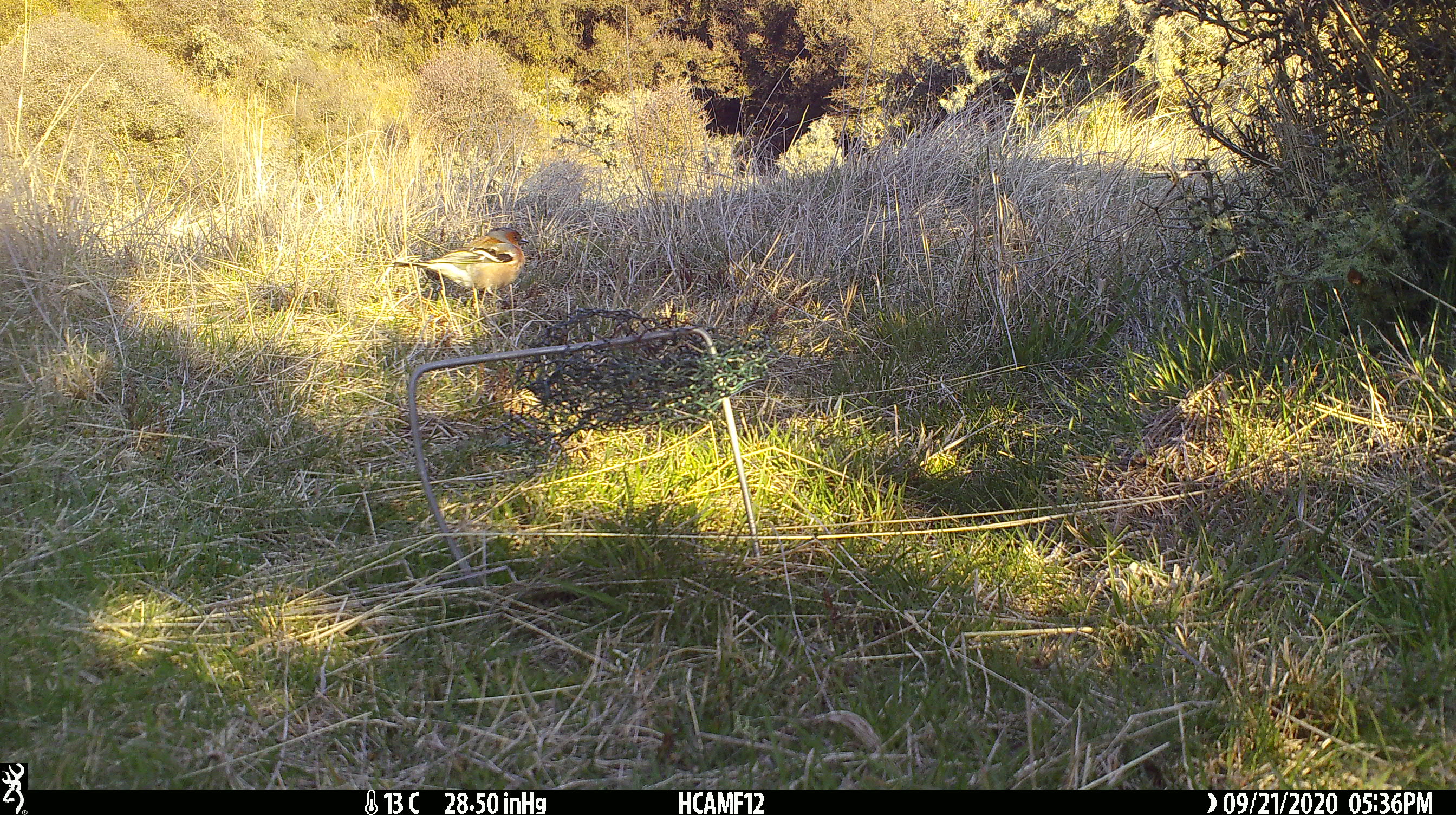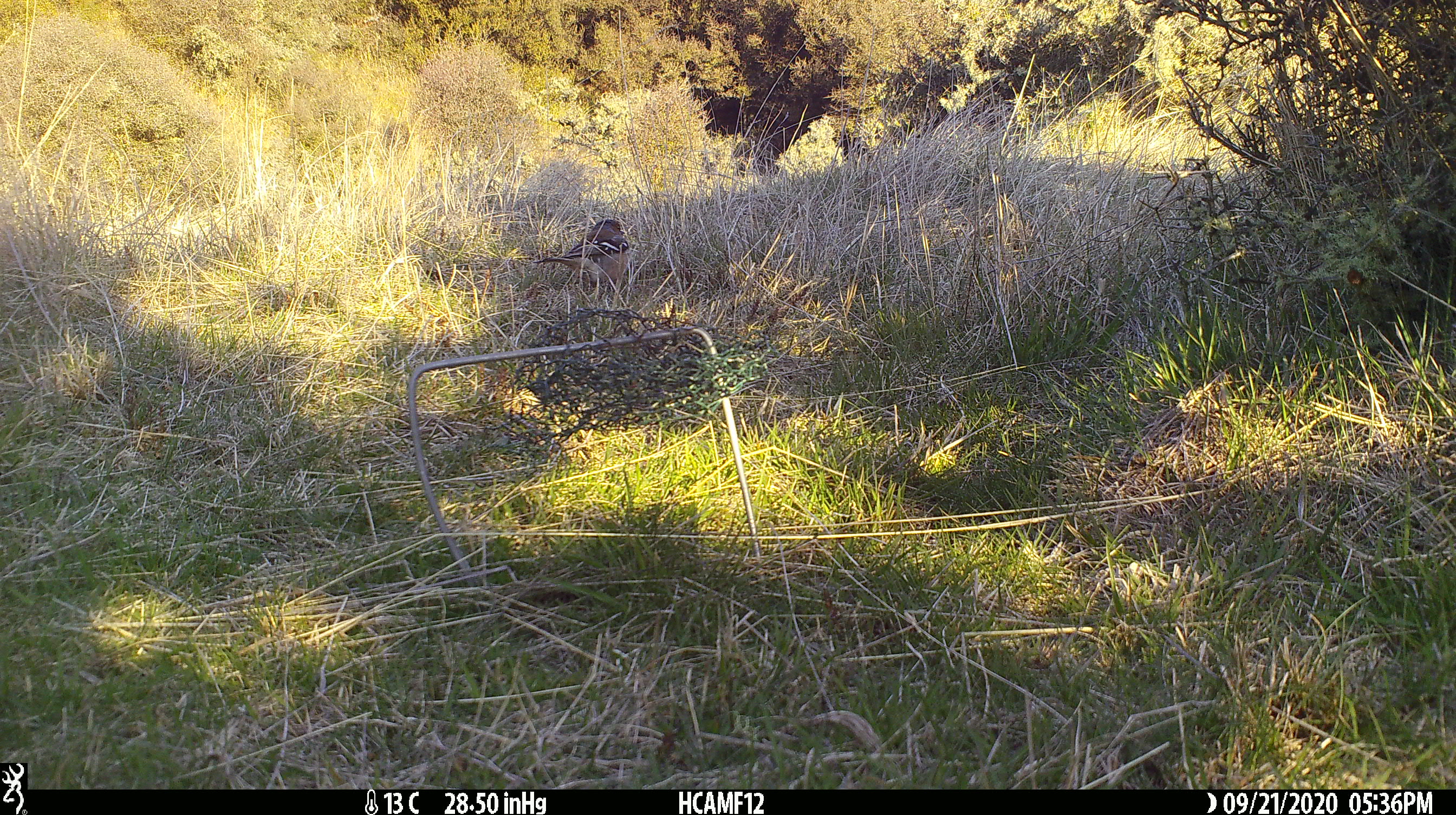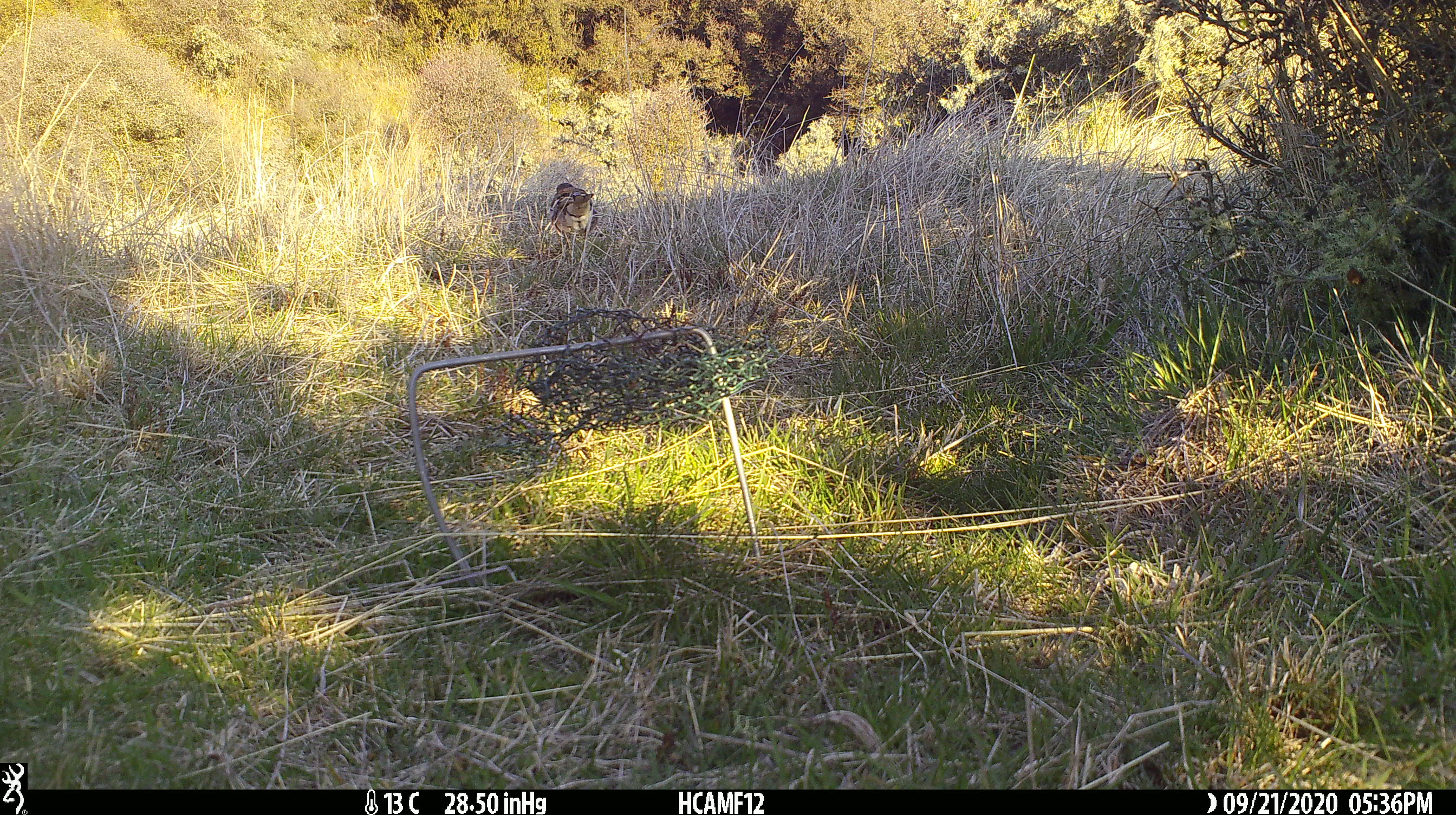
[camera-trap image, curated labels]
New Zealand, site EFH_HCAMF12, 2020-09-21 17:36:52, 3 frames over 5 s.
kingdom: Animalia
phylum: Chordata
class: Aves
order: Passeriformes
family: Fringillidae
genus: Fringilla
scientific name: Fringilla coelebs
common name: common chaffinch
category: chaffinch